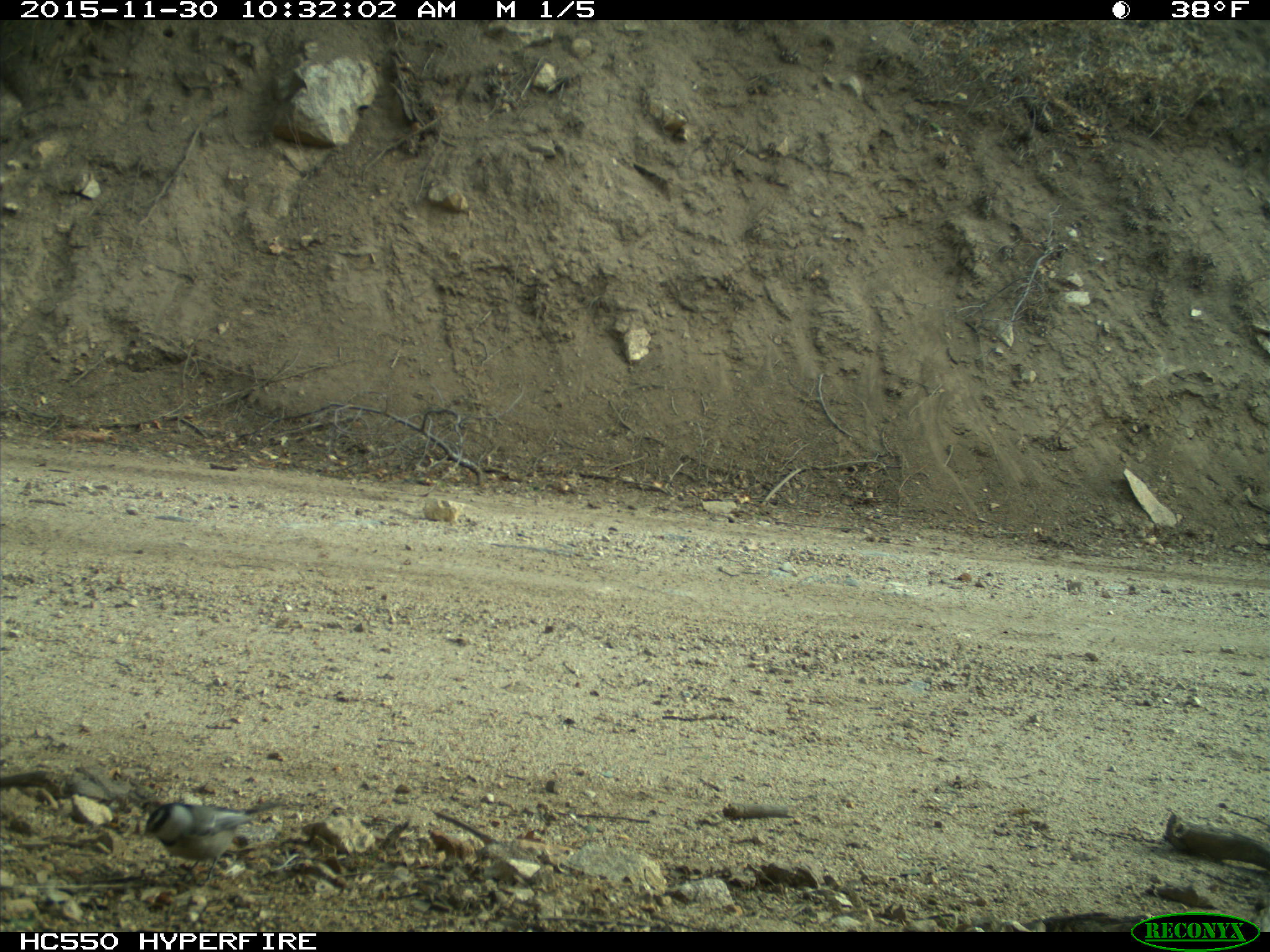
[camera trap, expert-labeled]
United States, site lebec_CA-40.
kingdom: Animalia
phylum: Chordata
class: Aves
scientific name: Aves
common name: birds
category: unidentified bird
Unidentified bird (birds) (Aves).